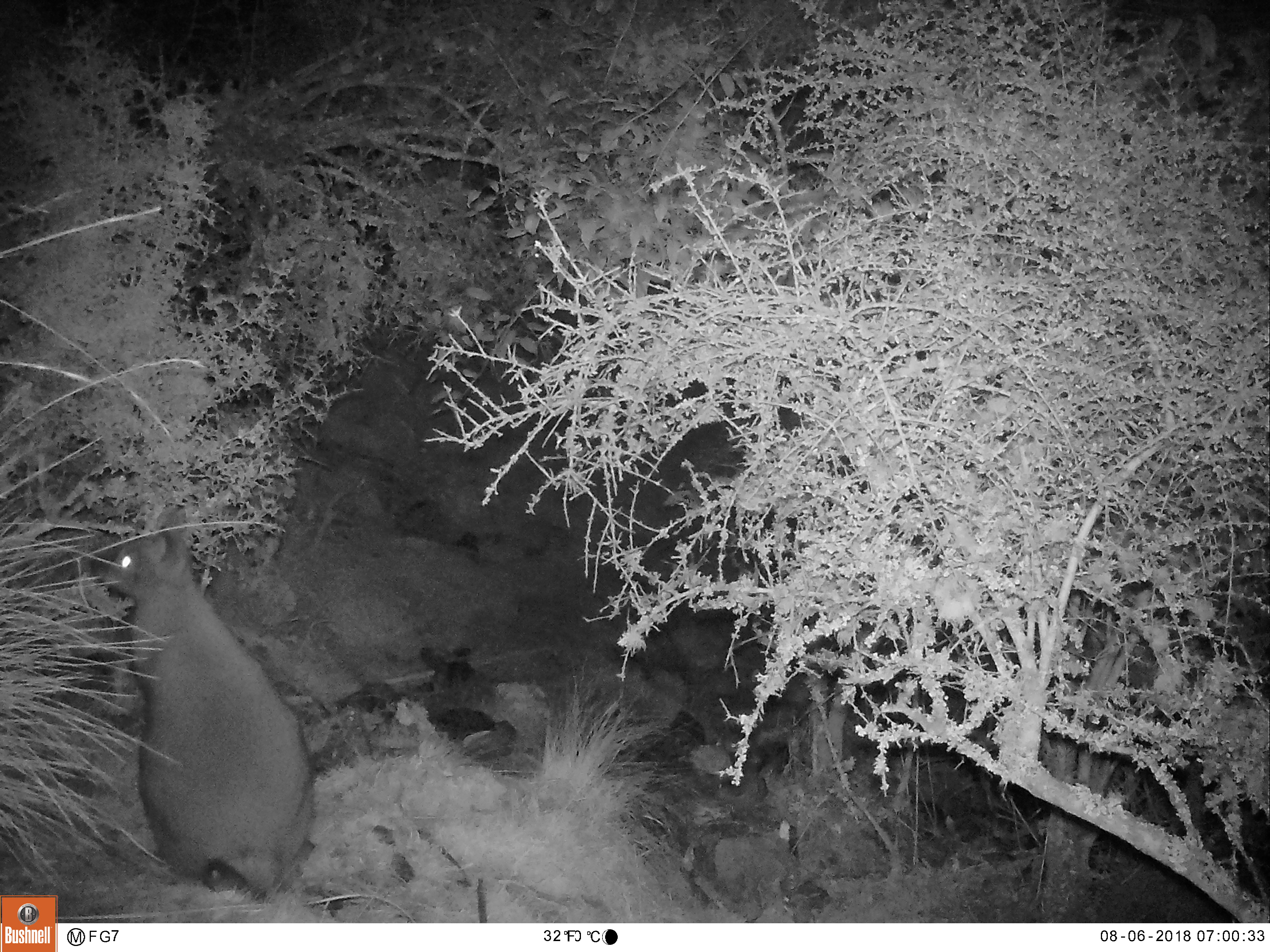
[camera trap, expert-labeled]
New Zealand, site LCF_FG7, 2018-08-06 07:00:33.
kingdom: Animalia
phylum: Chordata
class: Mammalia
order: Diprotodontia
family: Macropodidae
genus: Notamacropus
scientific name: Notamacropus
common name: wallaby